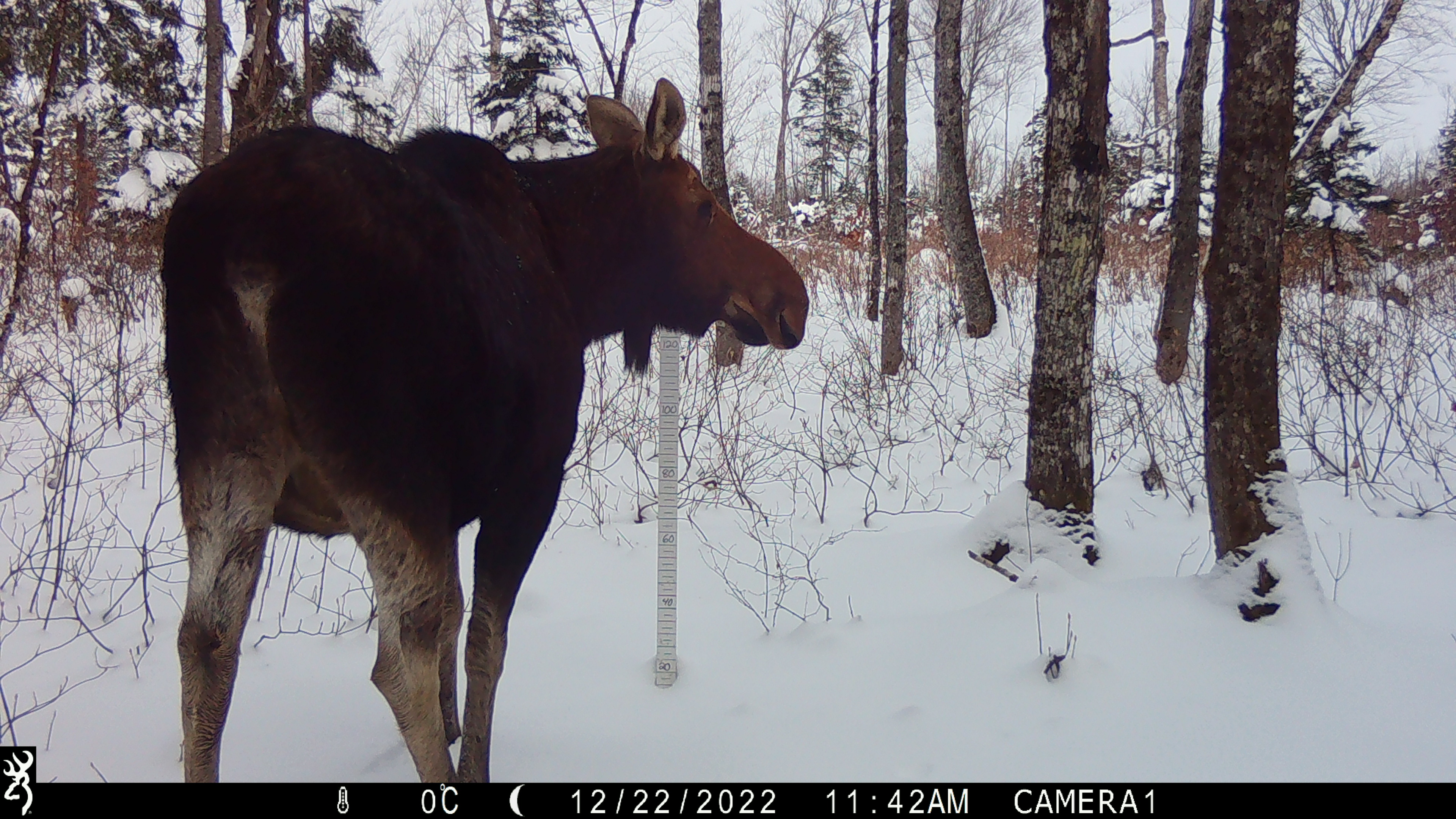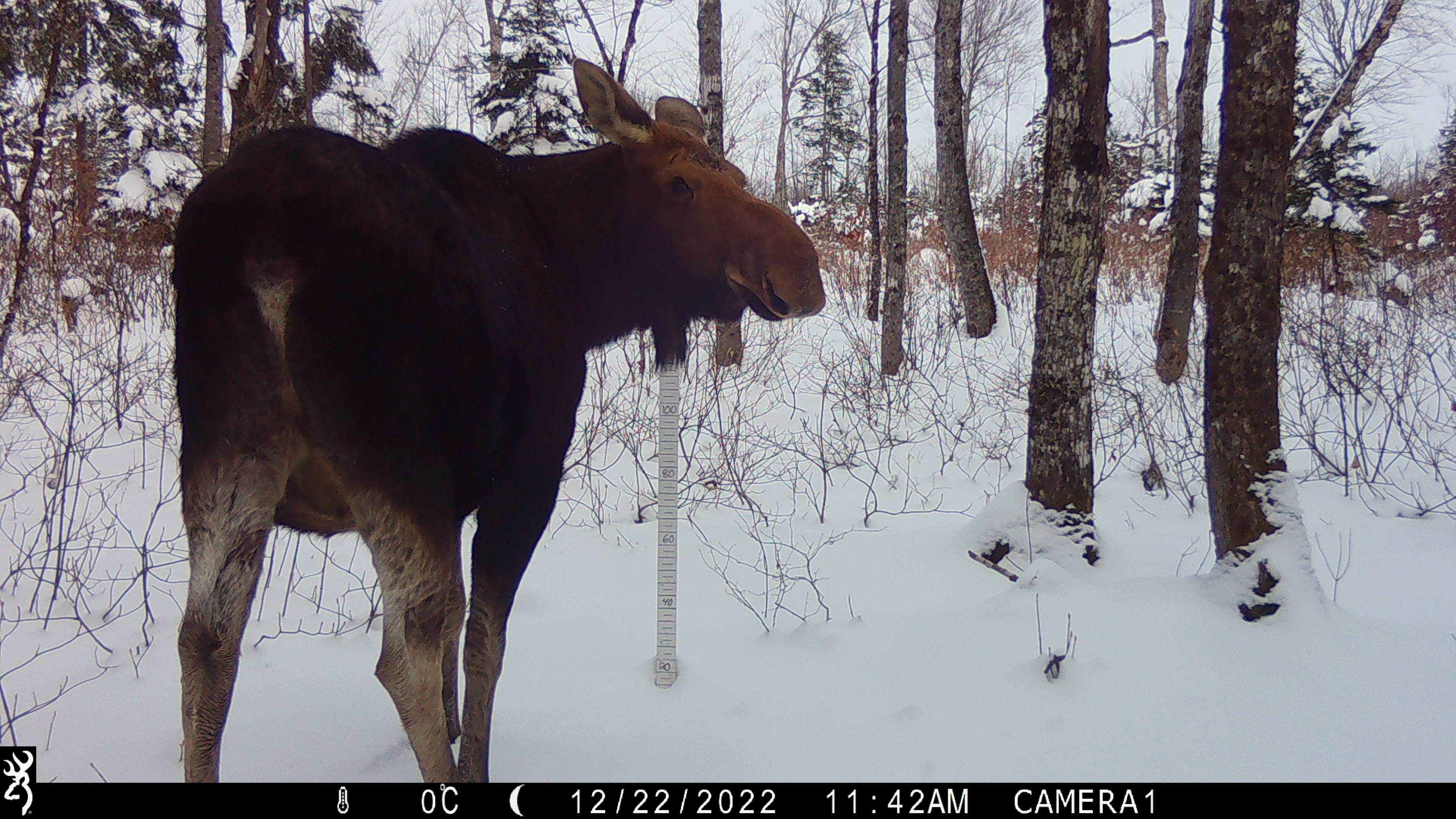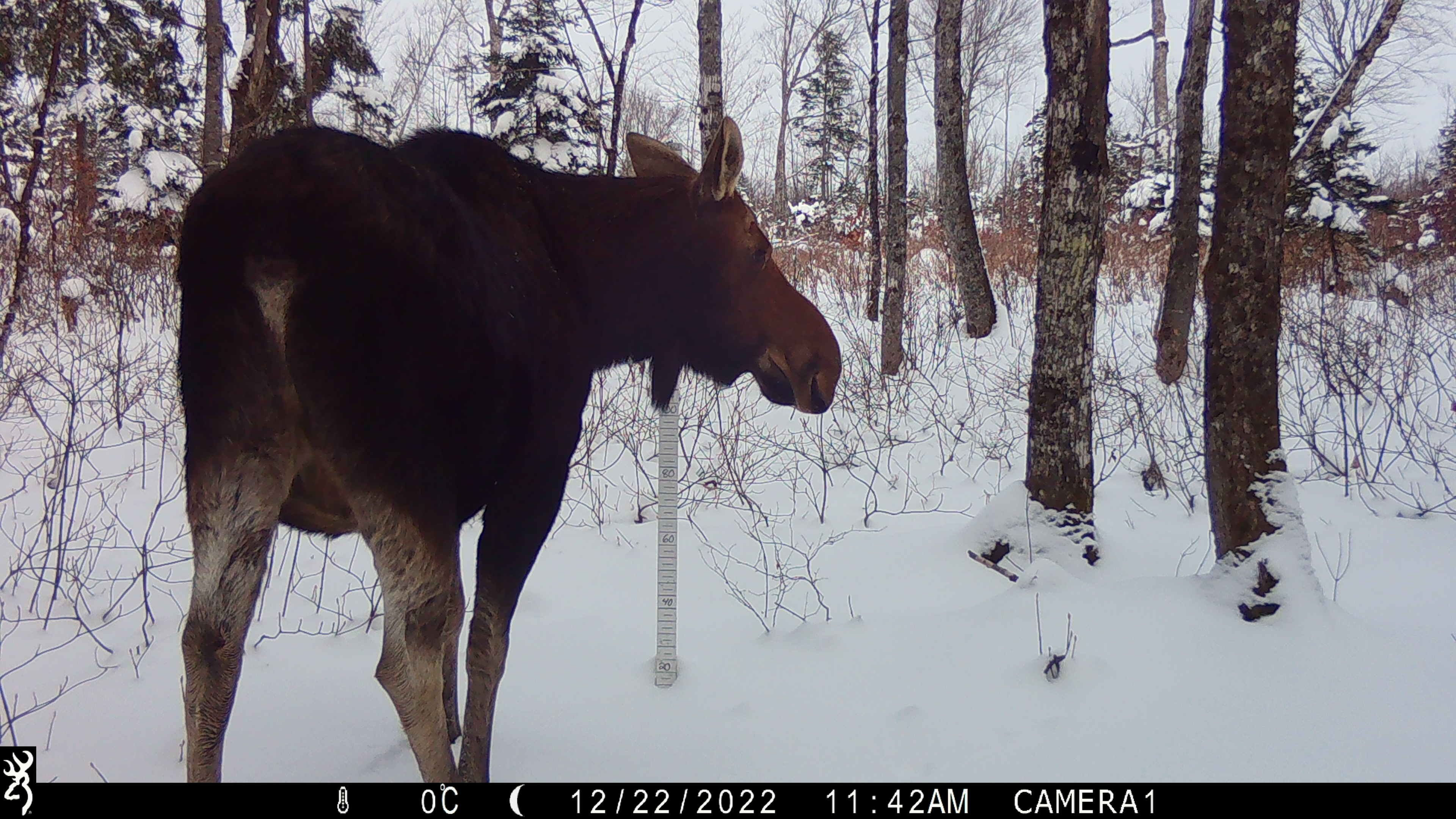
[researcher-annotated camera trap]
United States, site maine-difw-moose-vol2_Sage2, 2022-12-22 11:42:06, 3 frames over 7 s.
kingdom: Animalia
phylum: Chordata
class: Mammalia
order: Artiodactyla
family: Cervidae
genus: Alces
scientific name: Alces alces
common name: moose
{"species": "moose (Alces alces)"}